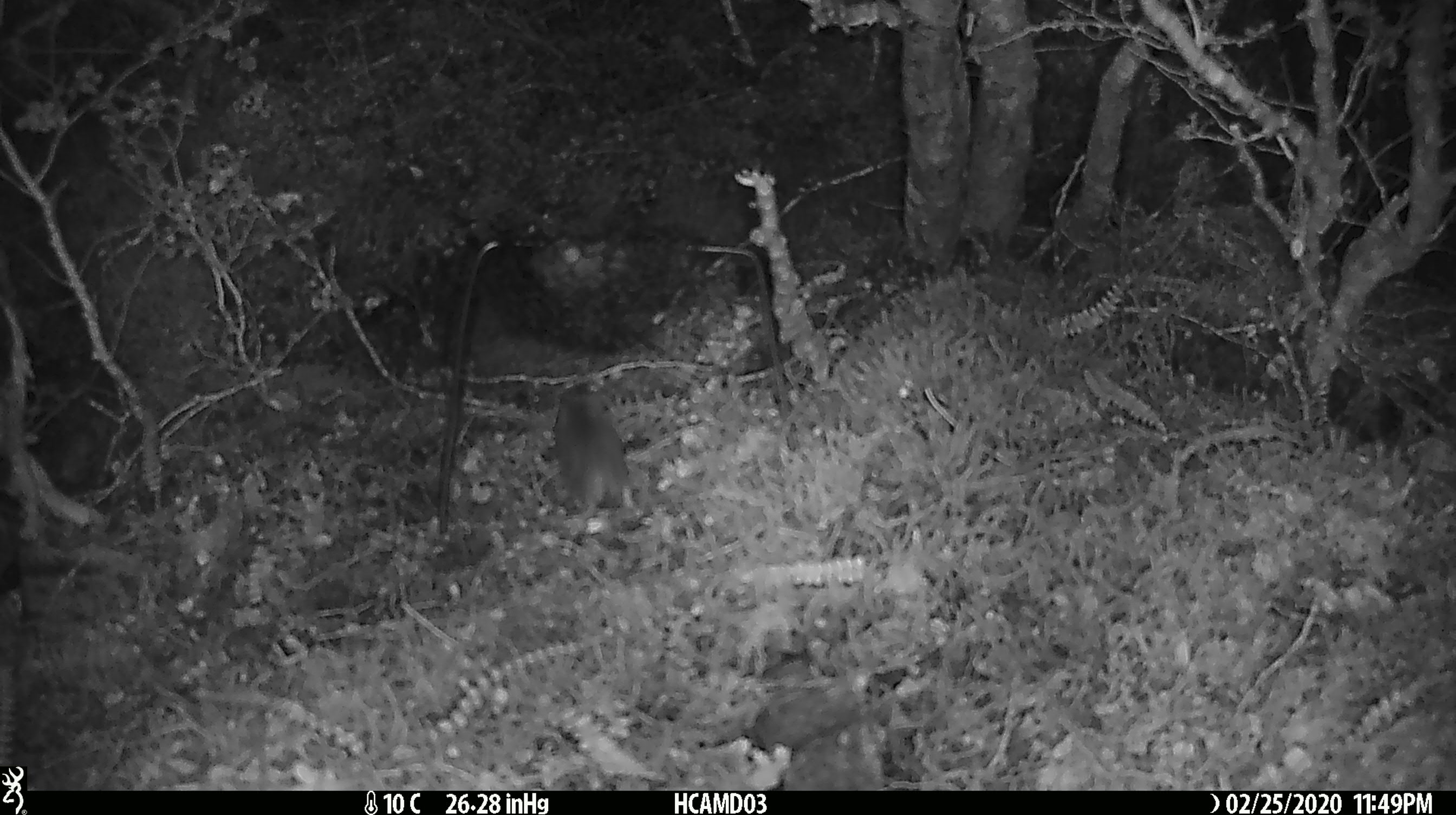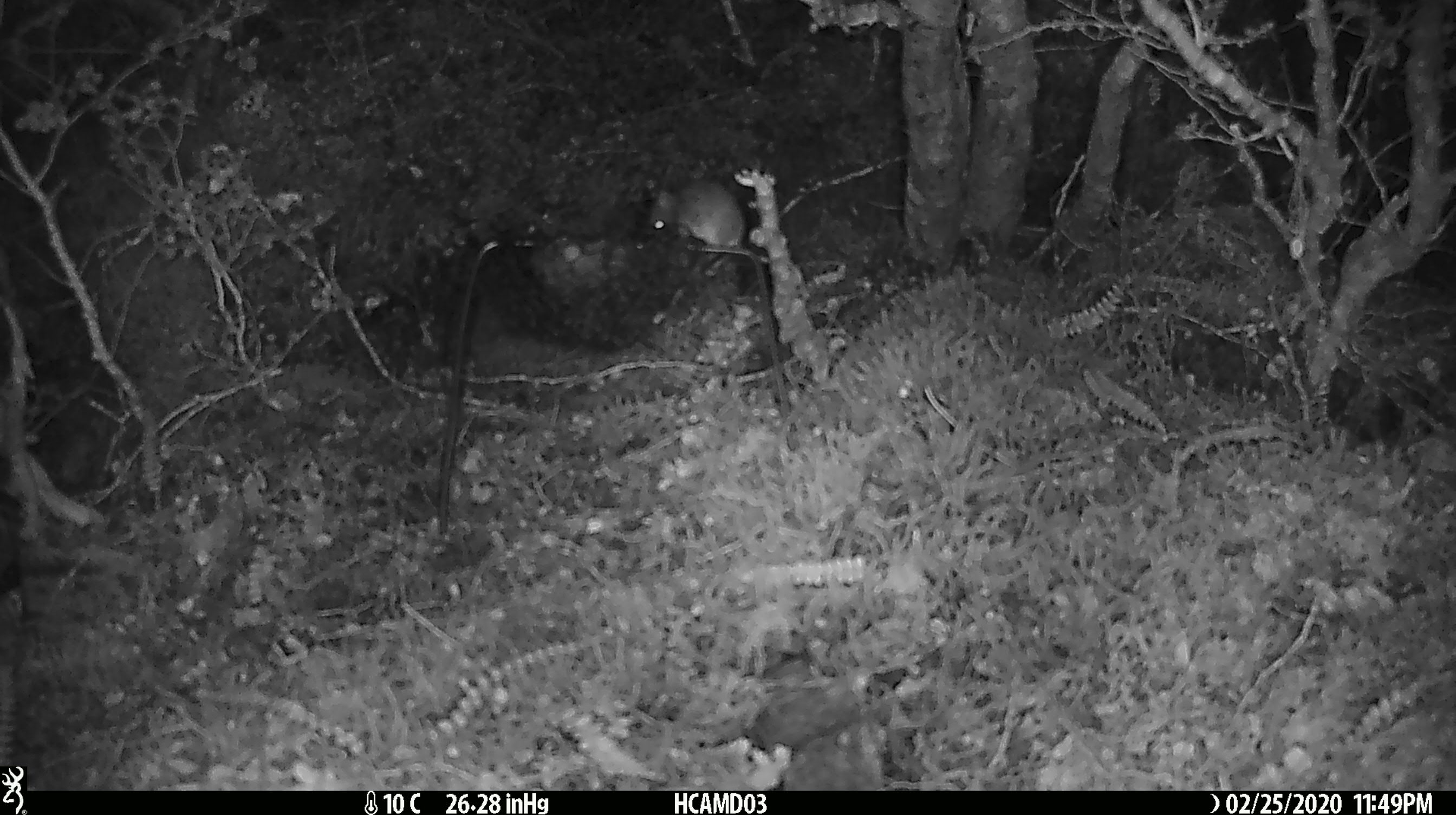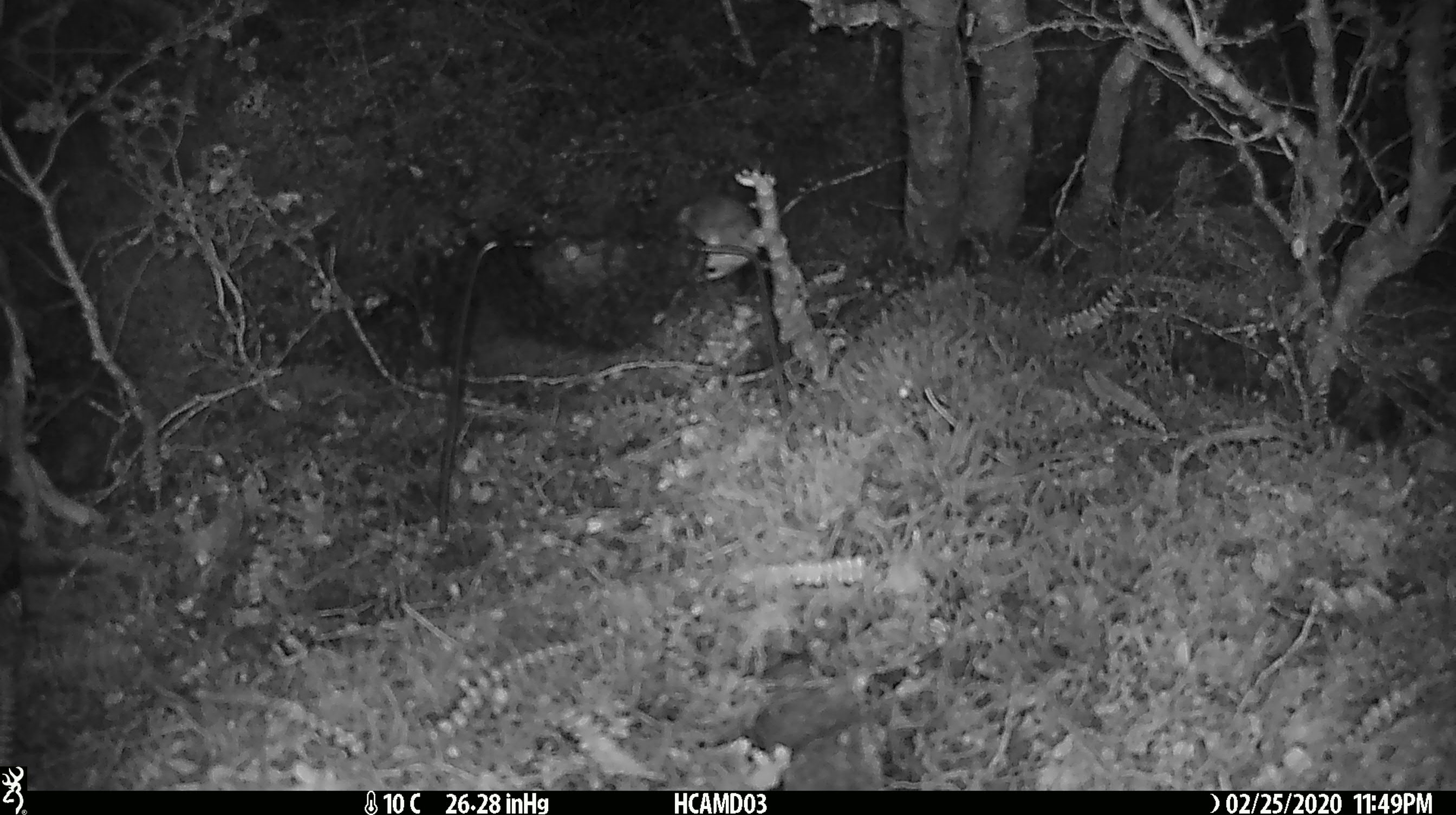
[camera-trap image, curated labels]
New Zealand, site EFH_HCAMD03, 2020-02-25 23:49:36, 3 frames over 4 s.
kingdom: Animalia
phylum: Chordata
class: Mammalia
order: Rodentia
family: Muridae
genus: Mus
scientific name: Mus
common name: mouse